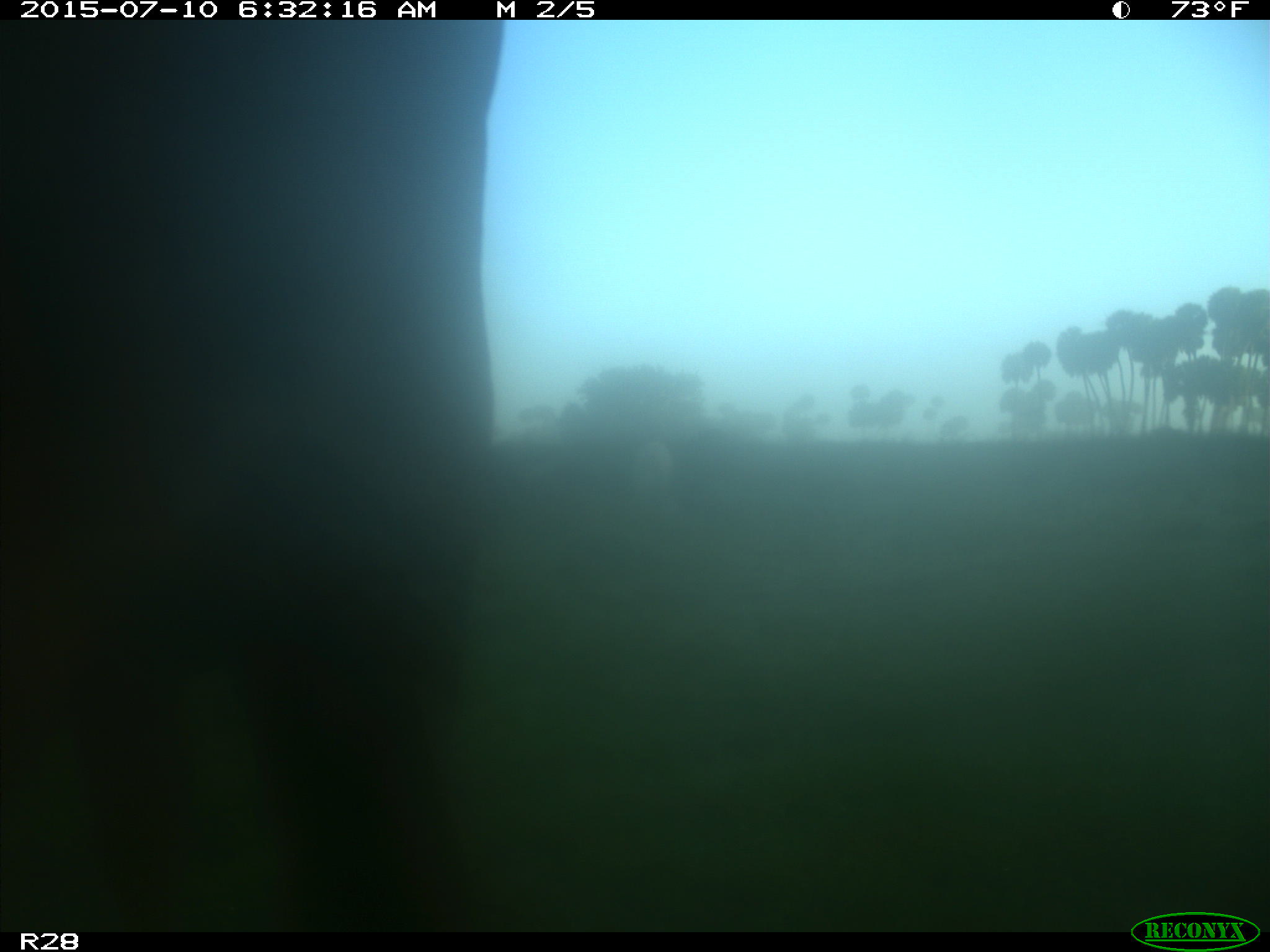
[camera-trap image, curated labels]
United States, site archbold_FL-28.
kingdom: Animalia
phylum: Chordata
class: Mammalia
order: Artiodactyla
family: Bovidae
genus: Bos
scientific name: Bos taurus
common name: domestic cow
Bos taurus (domestic cow).